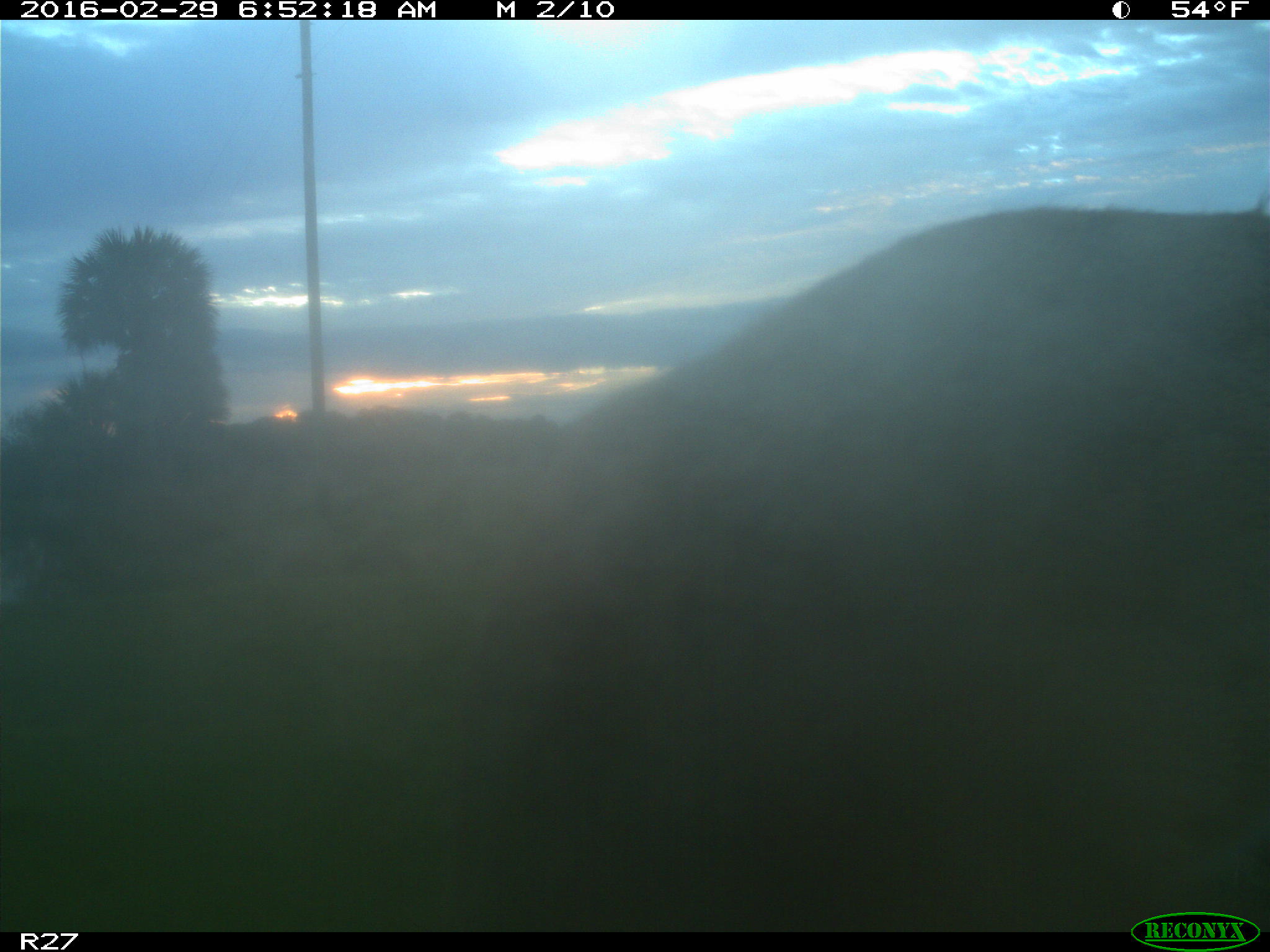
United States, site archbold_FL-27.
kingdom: Animalia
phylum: Chordata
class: Mammalia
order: Artiodactyla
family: Cervidae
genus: Odocoileus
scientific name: Odocoileus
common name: deer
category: unidentified deer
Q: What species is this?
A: Unidentified deer (deer) (Odocoileus).